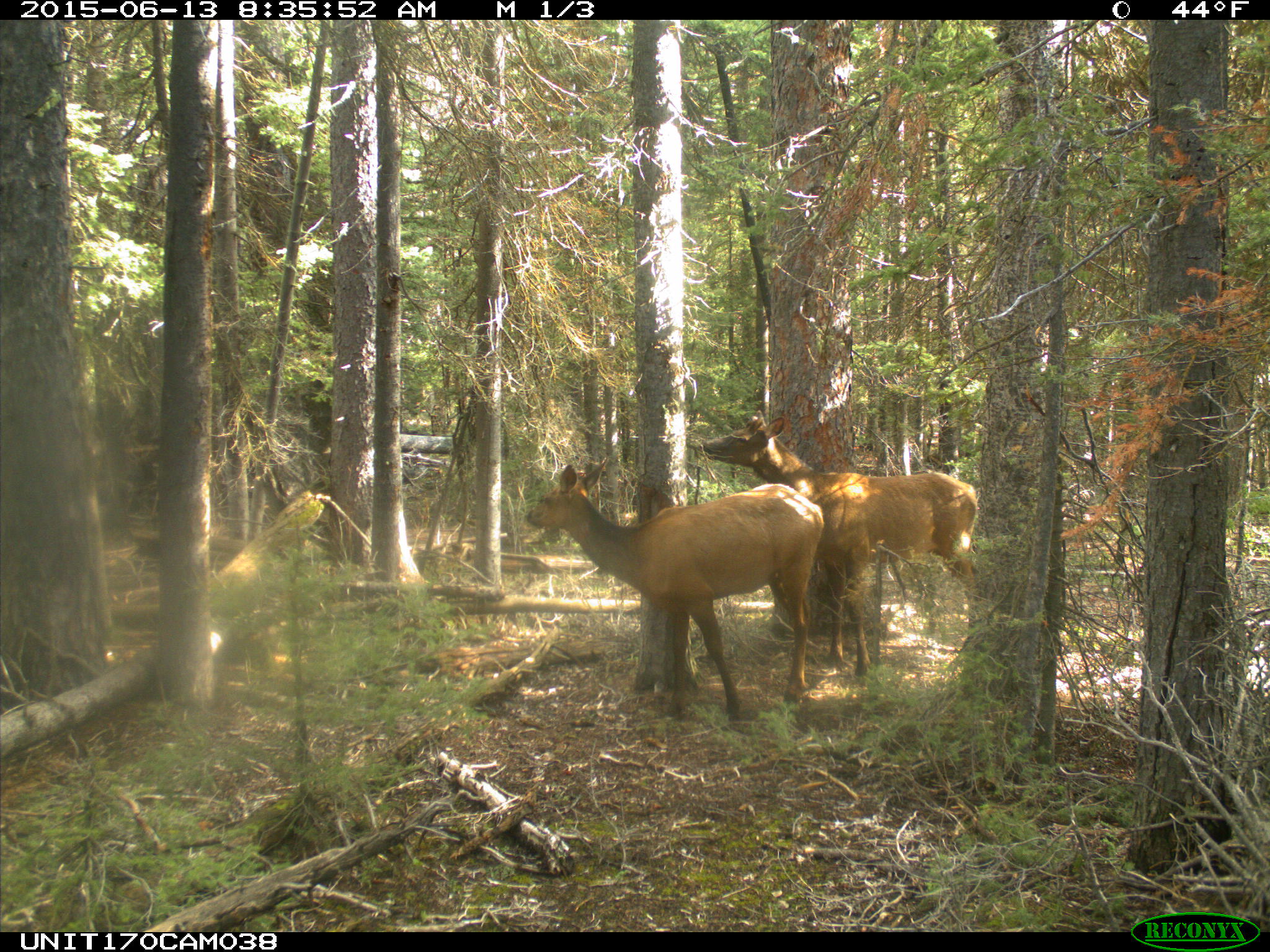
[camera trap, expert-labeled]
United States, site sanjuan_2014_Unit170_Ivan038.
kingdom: Animalia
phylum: Chordata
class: Mammalia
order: Artiodactyla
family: Cervidae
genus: Cervus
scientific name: Cervus elaphus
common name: red deer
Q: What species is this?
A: Cervus elaphus (red deer).